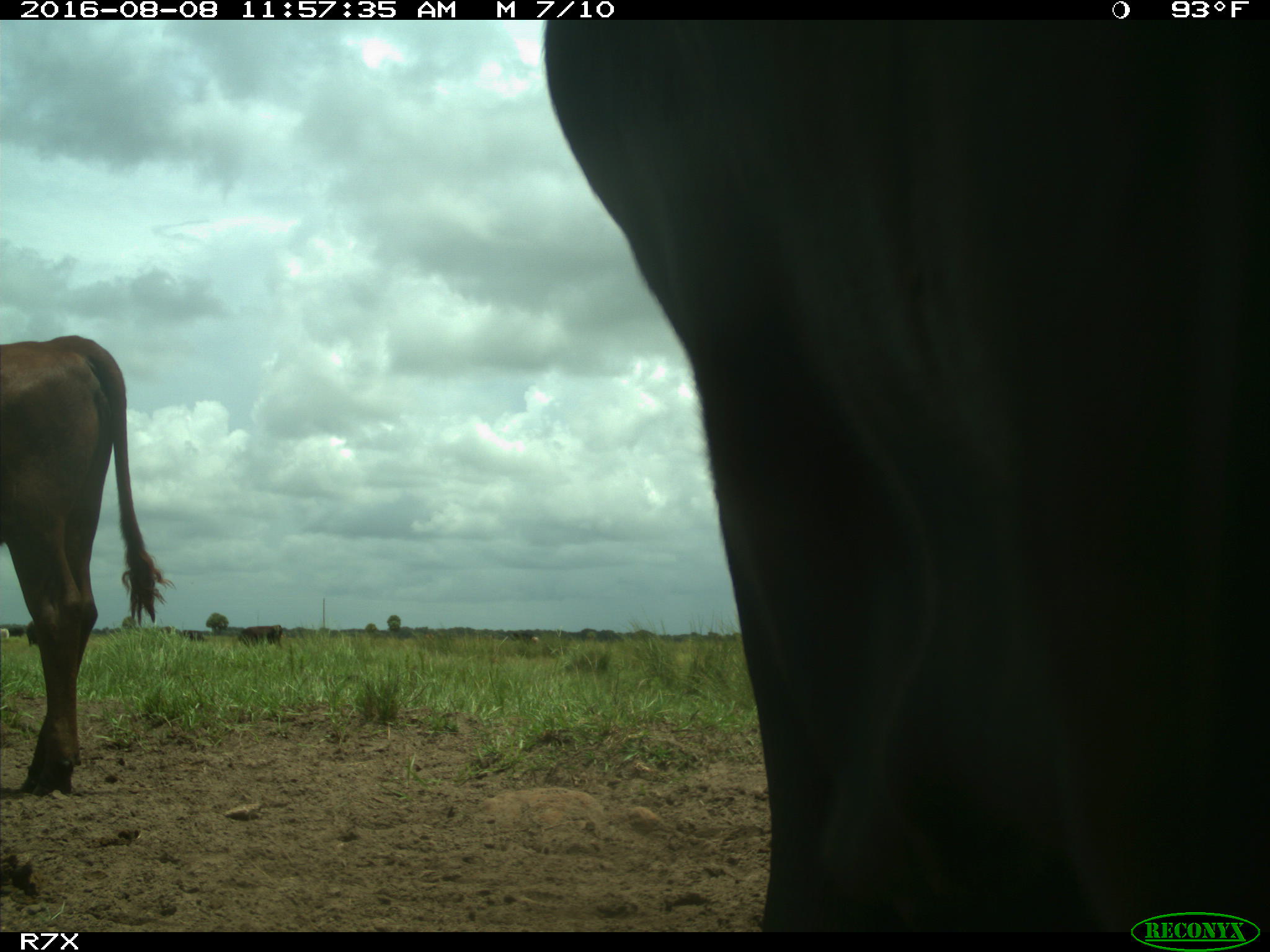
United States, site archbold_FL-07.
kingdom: Animalia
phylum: Chordata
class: Mammalia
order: Artiodactyla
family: Bovidae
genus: Bos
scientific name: Bos taurus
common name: domestic cow